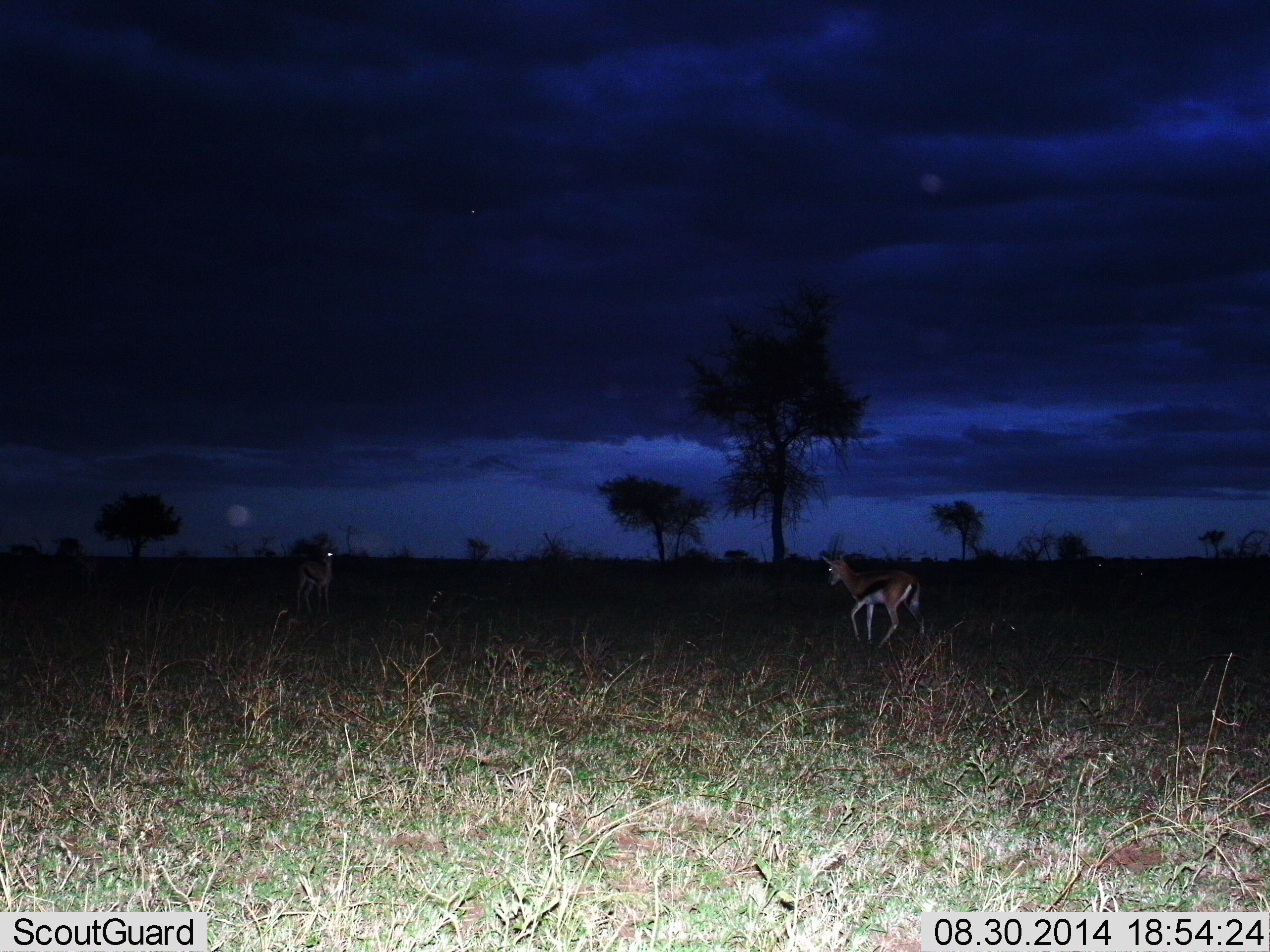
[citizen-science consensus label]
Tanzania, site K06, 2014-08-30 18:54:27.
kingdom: Animalia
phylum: Chordata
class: Mammalia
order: Artiodactyla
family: Bovidae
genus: Eudorcas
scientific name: Eudorcas thomsonii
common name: thomson's gazelle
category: gazellethomsons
Gazellethomsons (thomson's gazelle) (Eudorcas thomsonii), count 2. Behavior (volunteer vote fractions): standing 80%, resting 0%, moving 80%, interacting 0%. Young present (vote fraction): 0%. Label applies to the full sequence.